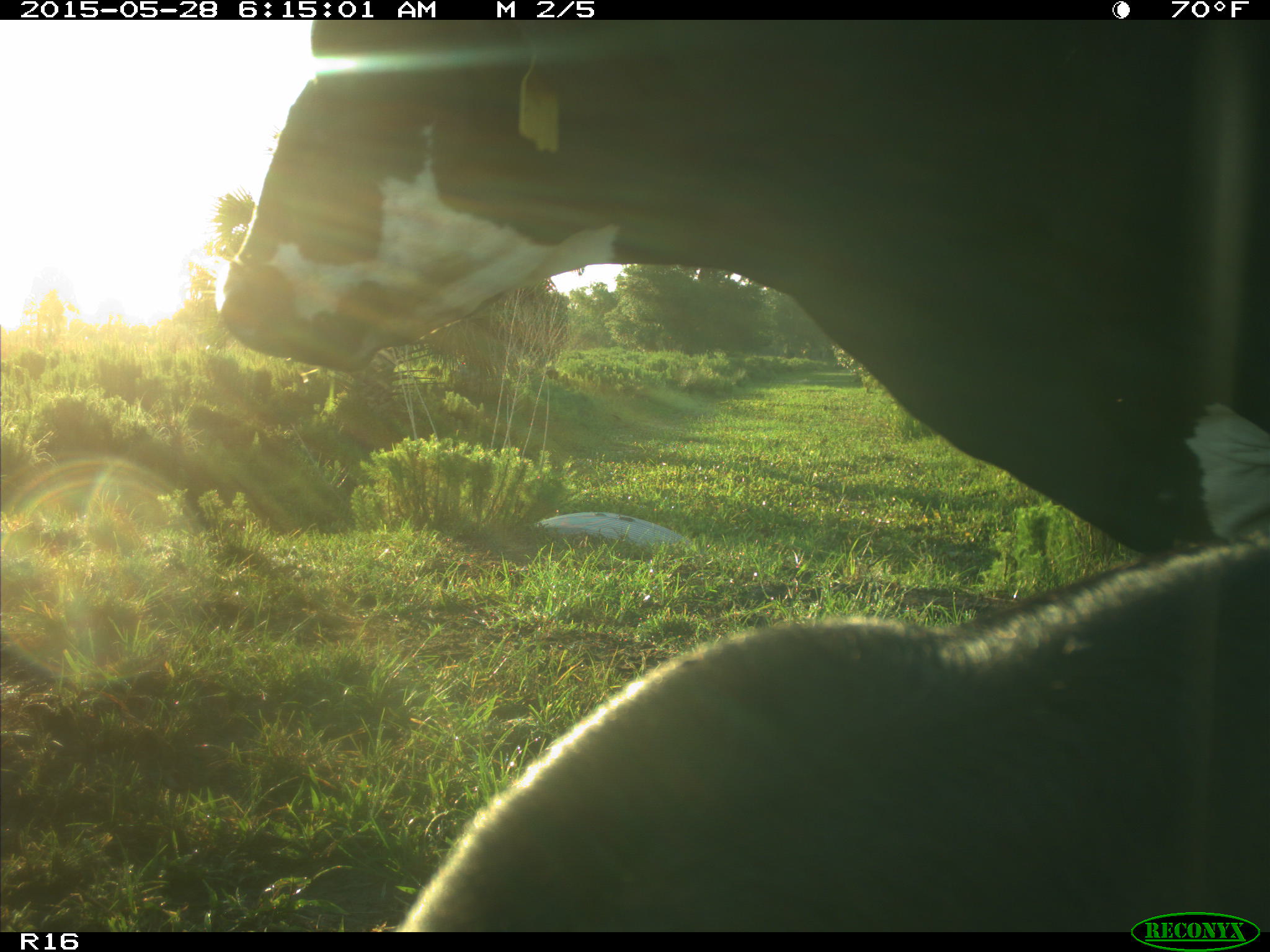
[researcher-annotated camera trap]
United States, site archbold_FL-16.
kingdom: Animalia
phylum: Chordata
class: Mammalia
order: Artiodactyla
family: Bovidae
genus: Bos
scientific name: Bos taurus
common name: domestic cow